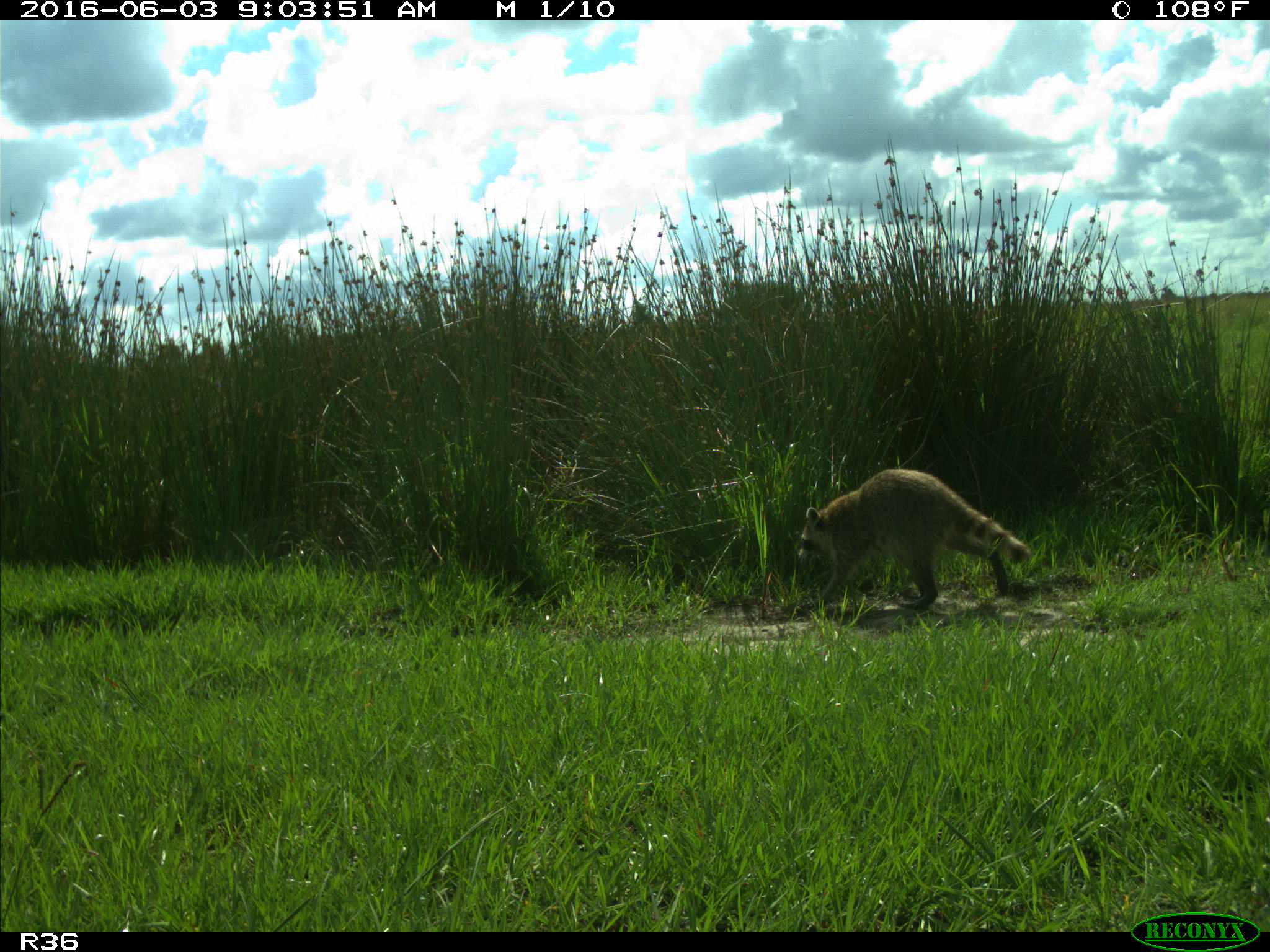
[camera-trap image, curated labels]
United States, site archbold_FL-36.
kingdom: Animalia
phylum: Chordata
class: Mammalia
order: Carnivora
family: Procyonidae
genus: Procyon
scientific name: Procyon lotor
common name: common raccoon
Procyon lotor (common raccoon).